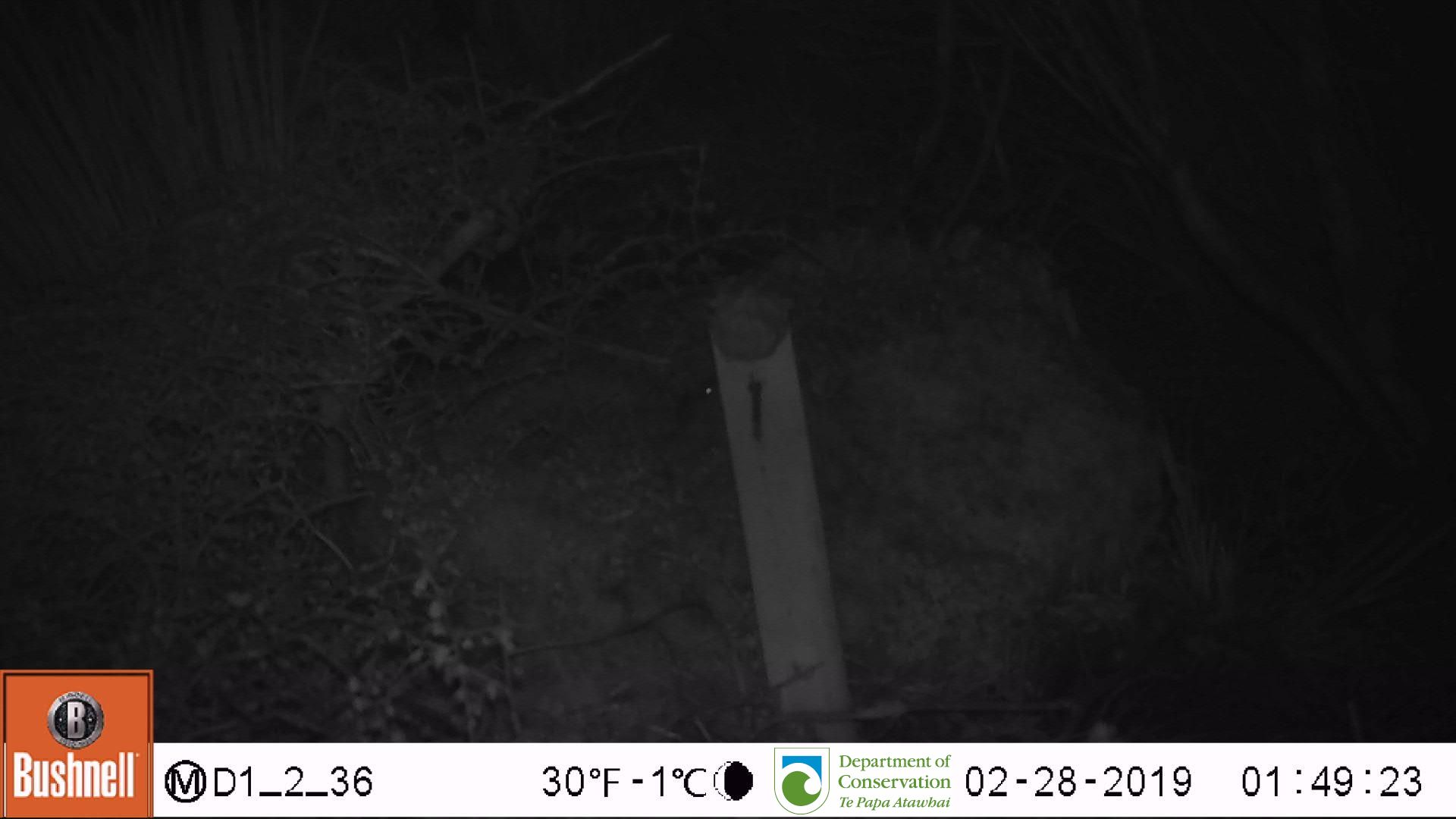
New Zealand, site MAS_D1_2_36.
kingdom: Animalia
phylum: Chordata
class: Mammalia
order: Rodentia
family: Muridae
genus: Mus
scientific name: Mus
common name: mouse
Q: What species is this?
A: Mouse (Mus).